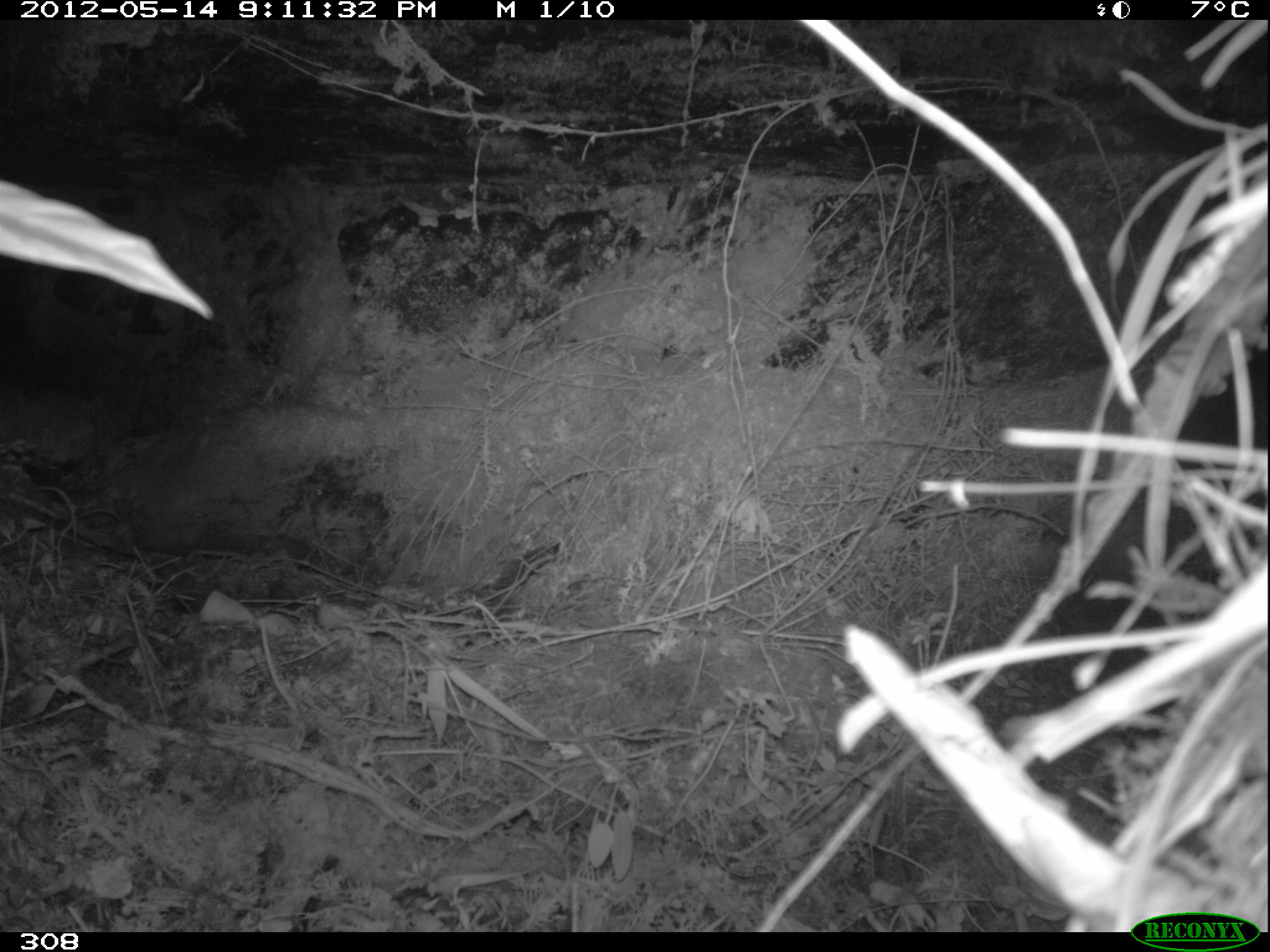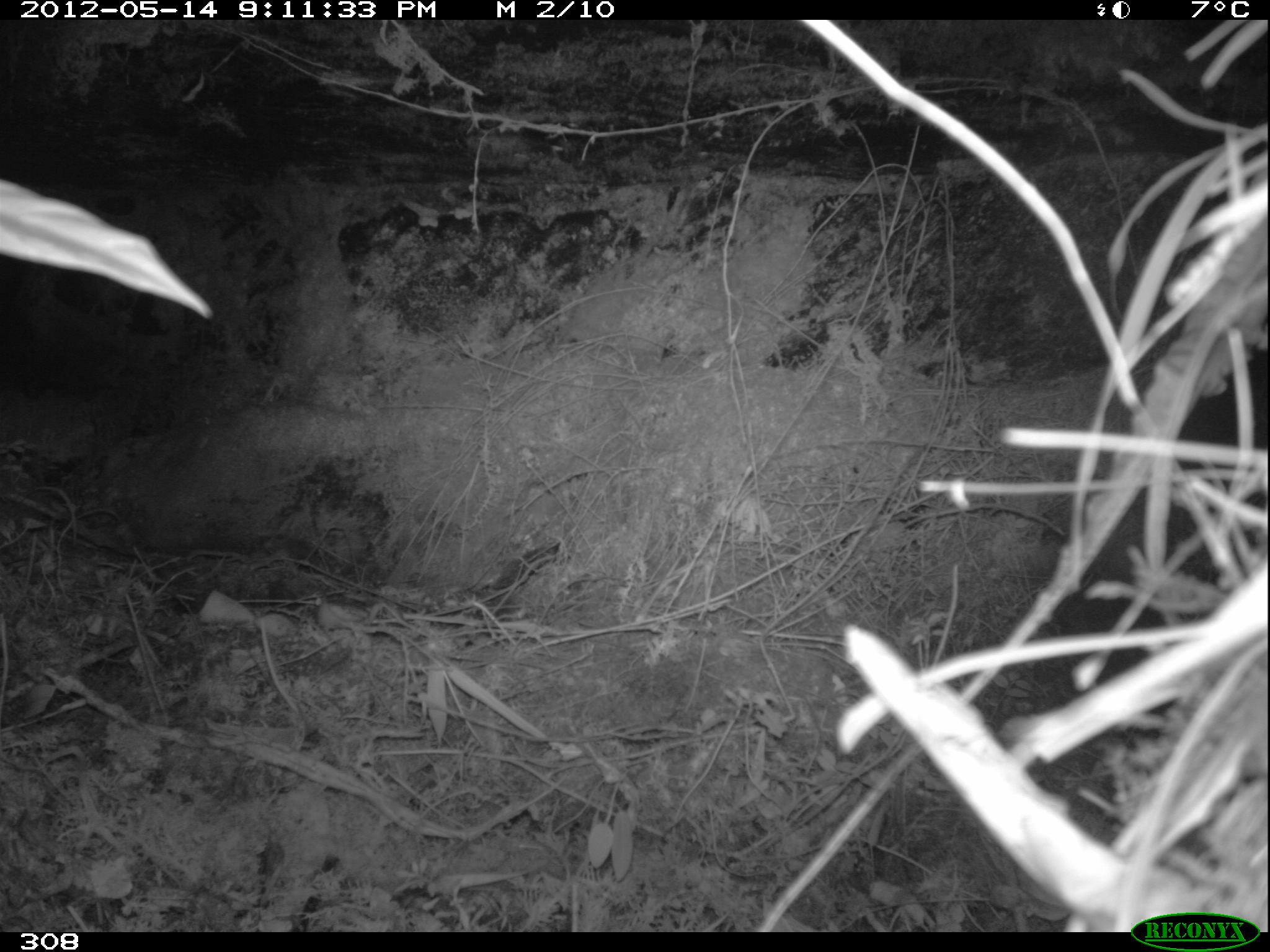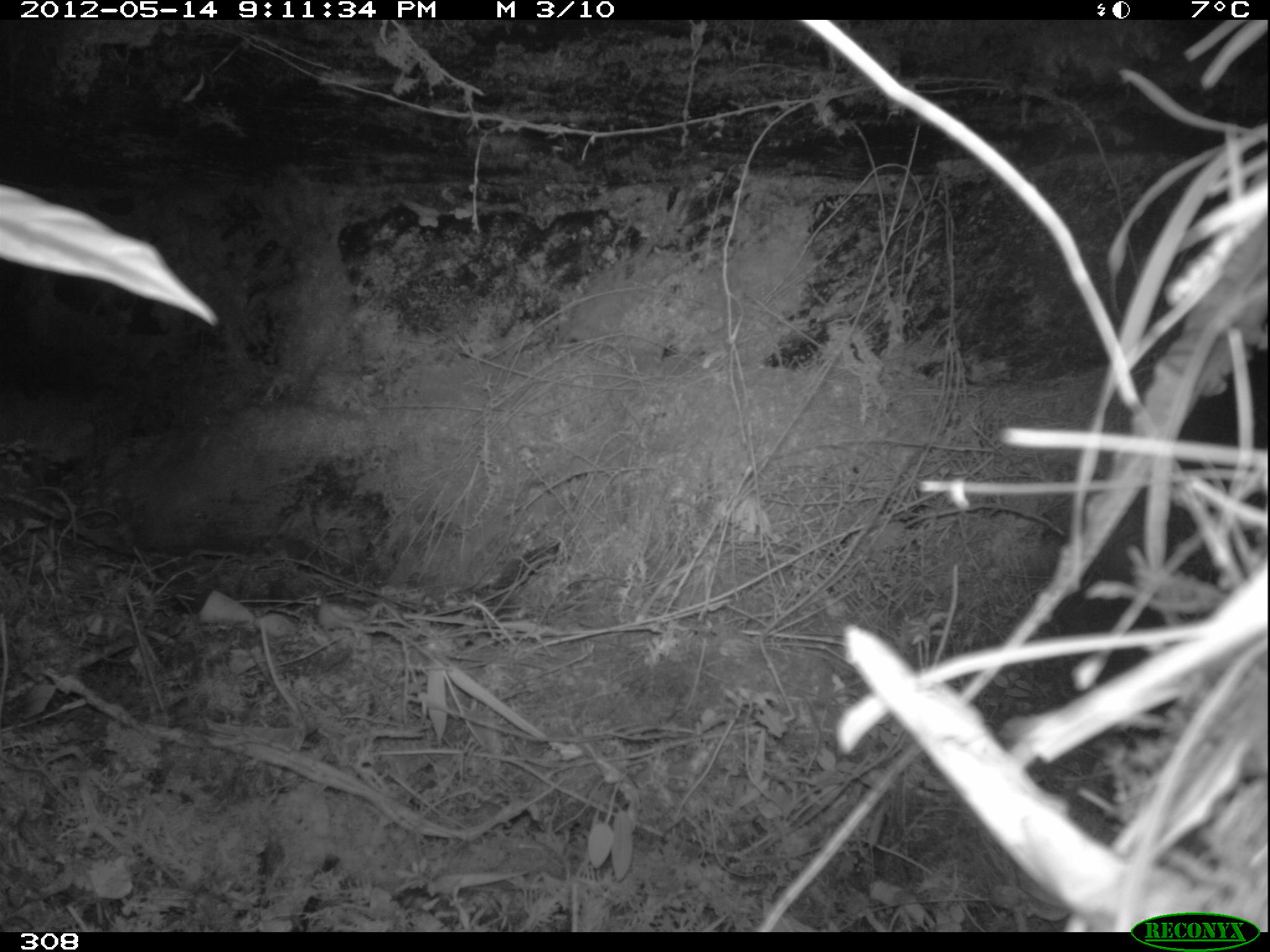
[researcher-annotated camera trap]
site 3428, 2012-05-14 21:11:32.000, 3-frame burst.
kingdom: Animalia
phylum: Chordata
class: Mammalia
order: Rodentia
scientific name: Rodentia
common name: rodents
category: unknown rodent